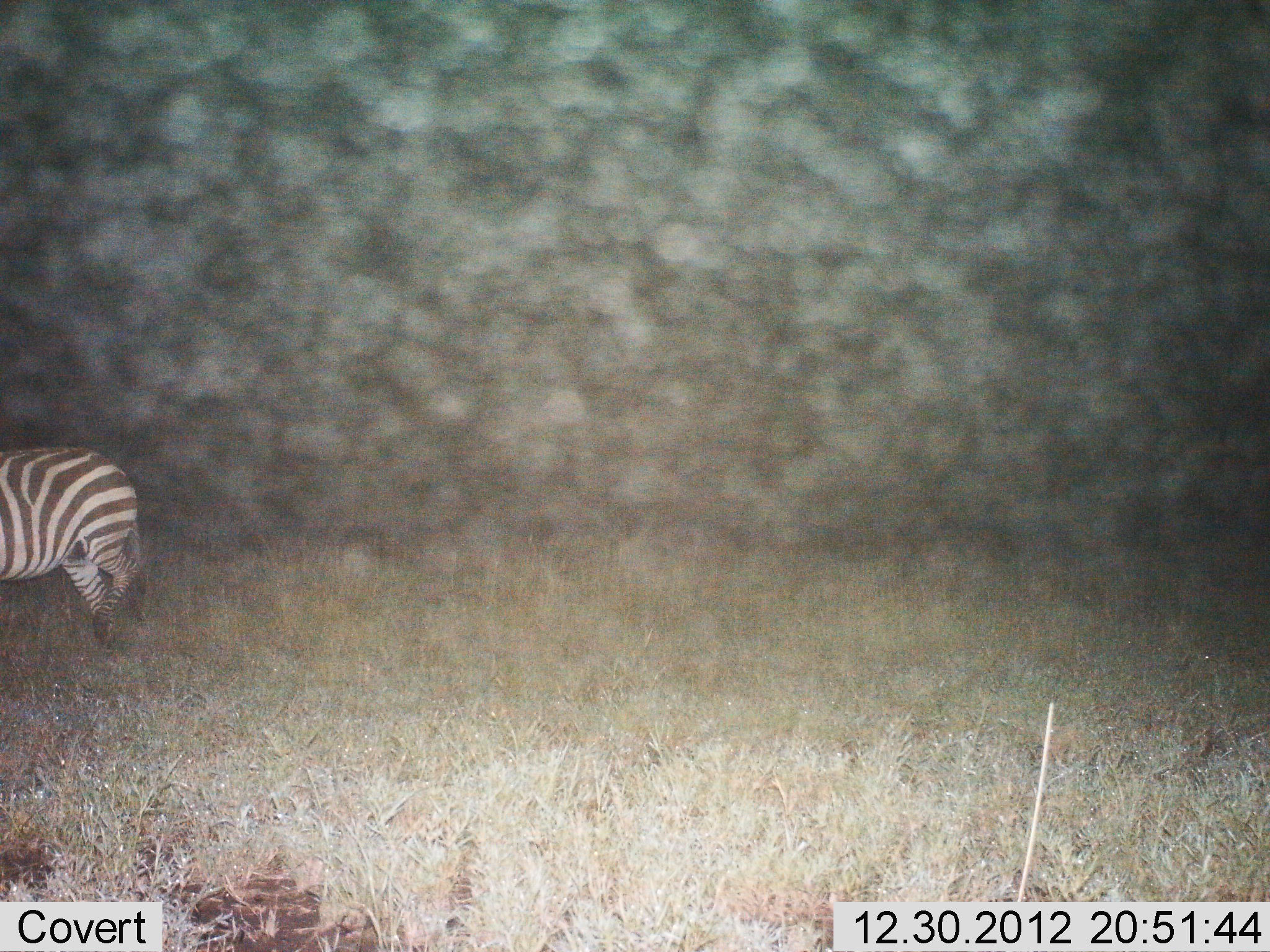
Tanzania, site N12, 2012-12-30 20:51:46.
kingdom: Animalia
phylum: Chordata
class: Mammalia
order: Perissodactyla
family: Equidae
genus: Equus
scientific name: Equus quagga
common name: plains zebra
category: zebra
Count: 1.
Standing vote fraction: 35%.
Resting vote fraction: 3%.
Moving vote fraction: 65%.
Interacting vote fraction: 0%.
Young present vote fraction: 0%.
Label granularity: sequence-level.